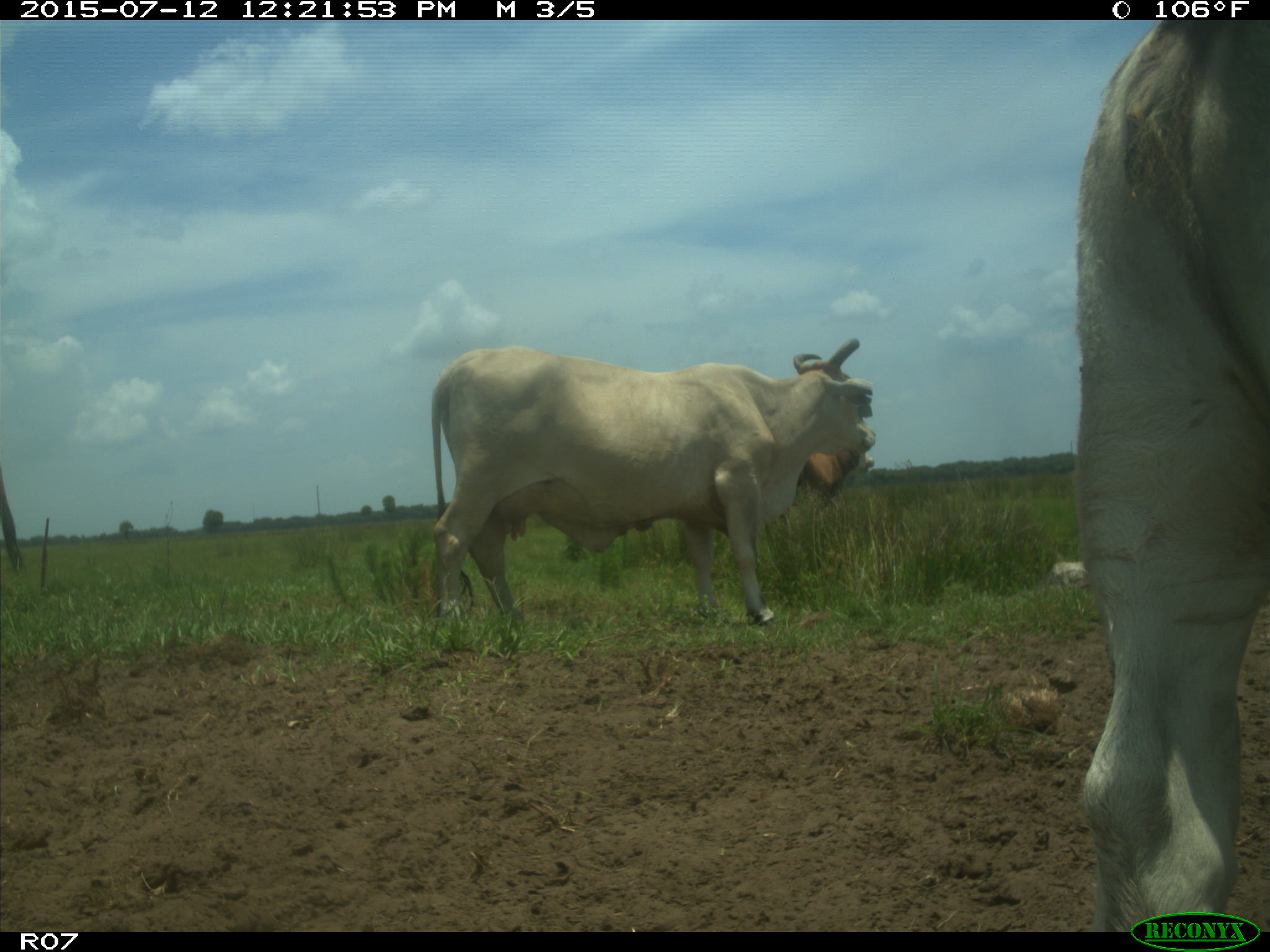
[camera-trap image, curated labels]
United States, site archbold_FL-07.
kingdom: Animalia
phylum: Chordata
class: Mammalia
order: Artiodactyla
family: Bovidae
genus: Bos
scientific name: Bos taurus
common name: domestic cow